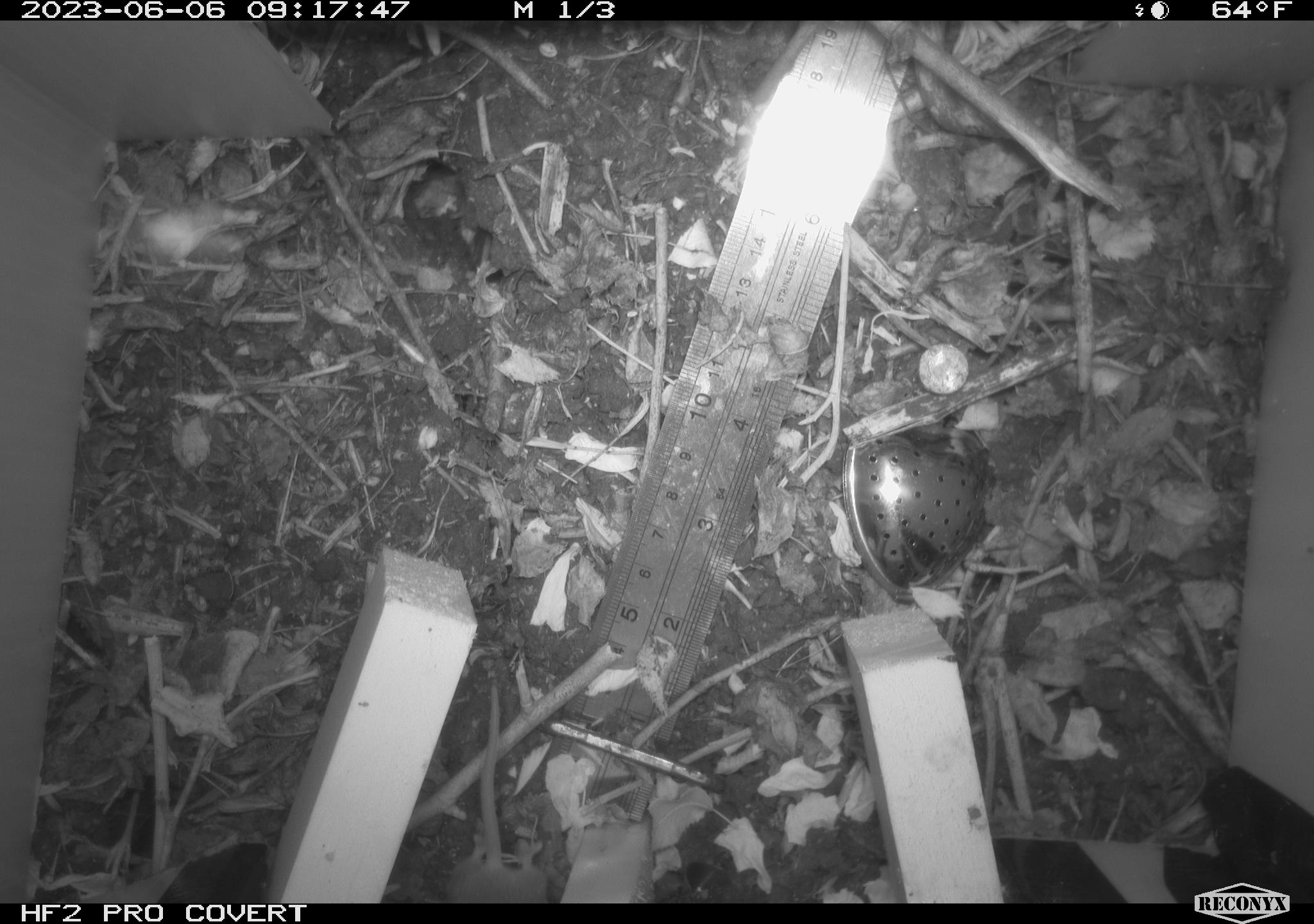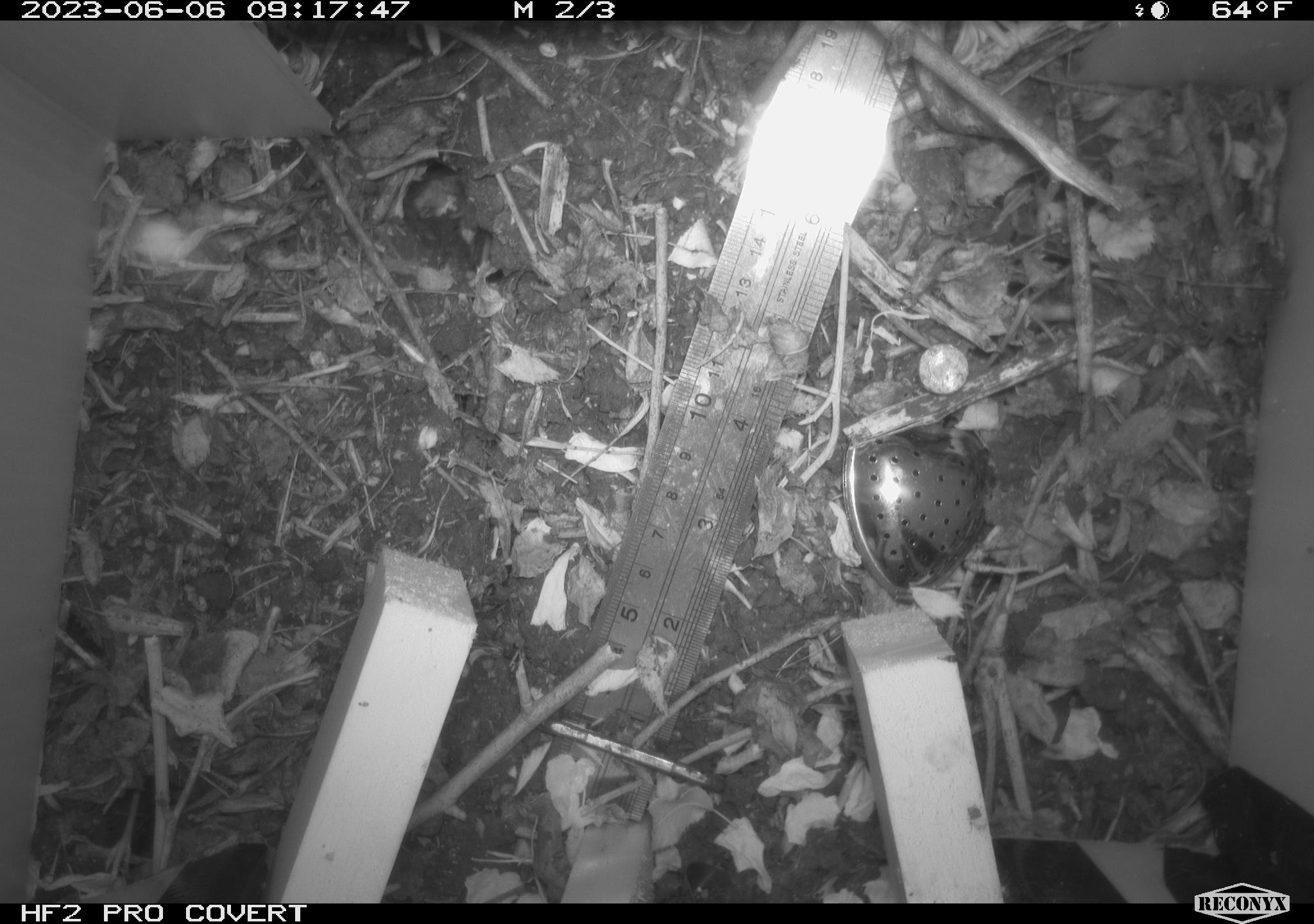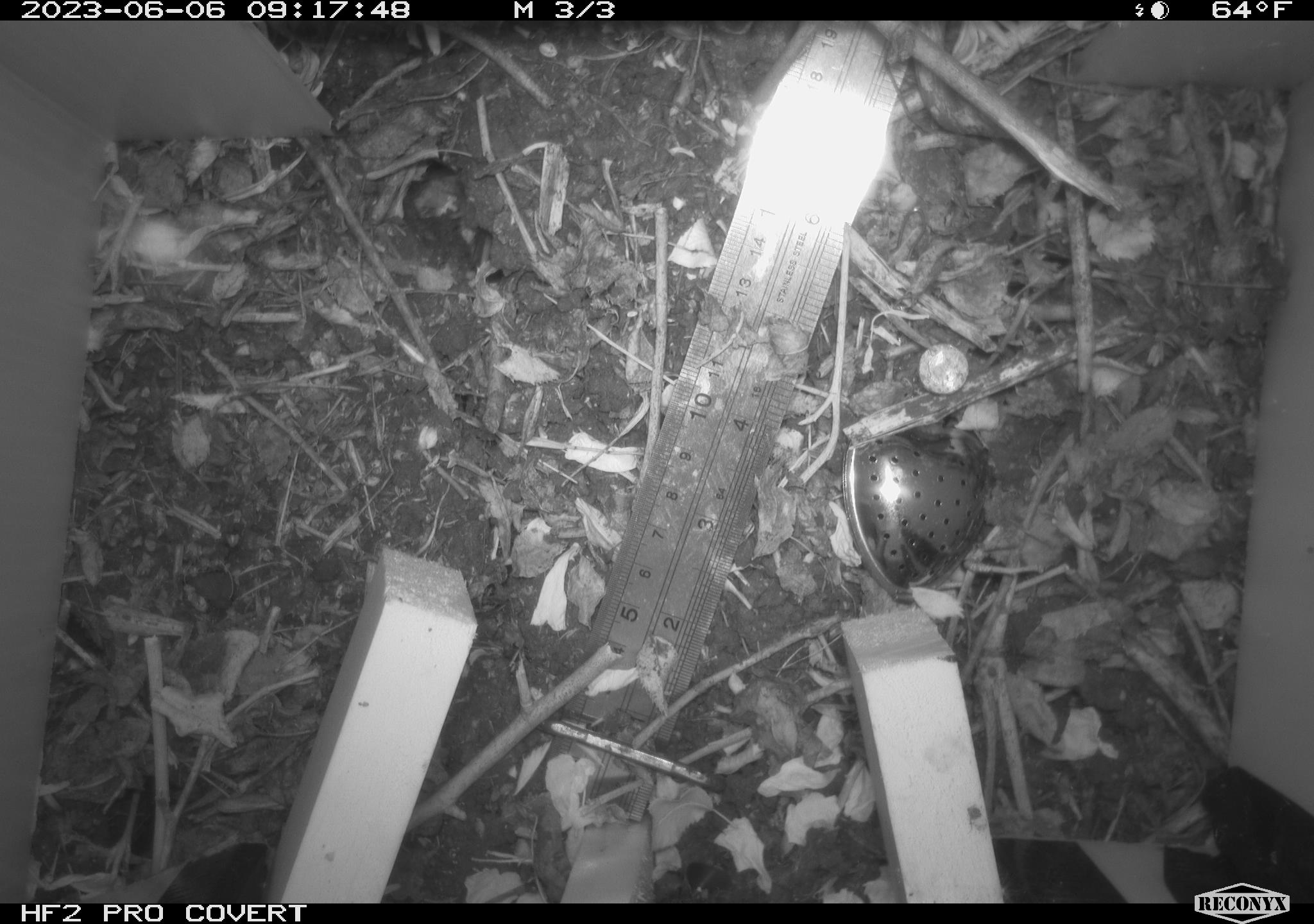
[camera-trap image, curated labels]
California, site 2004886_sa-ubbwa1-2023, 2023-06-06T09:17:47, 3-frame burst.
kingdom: Animalia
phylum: Chordata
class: Mammalia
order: Rodentia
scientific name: Rodentia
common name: rodent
Rodent (Rodentia).